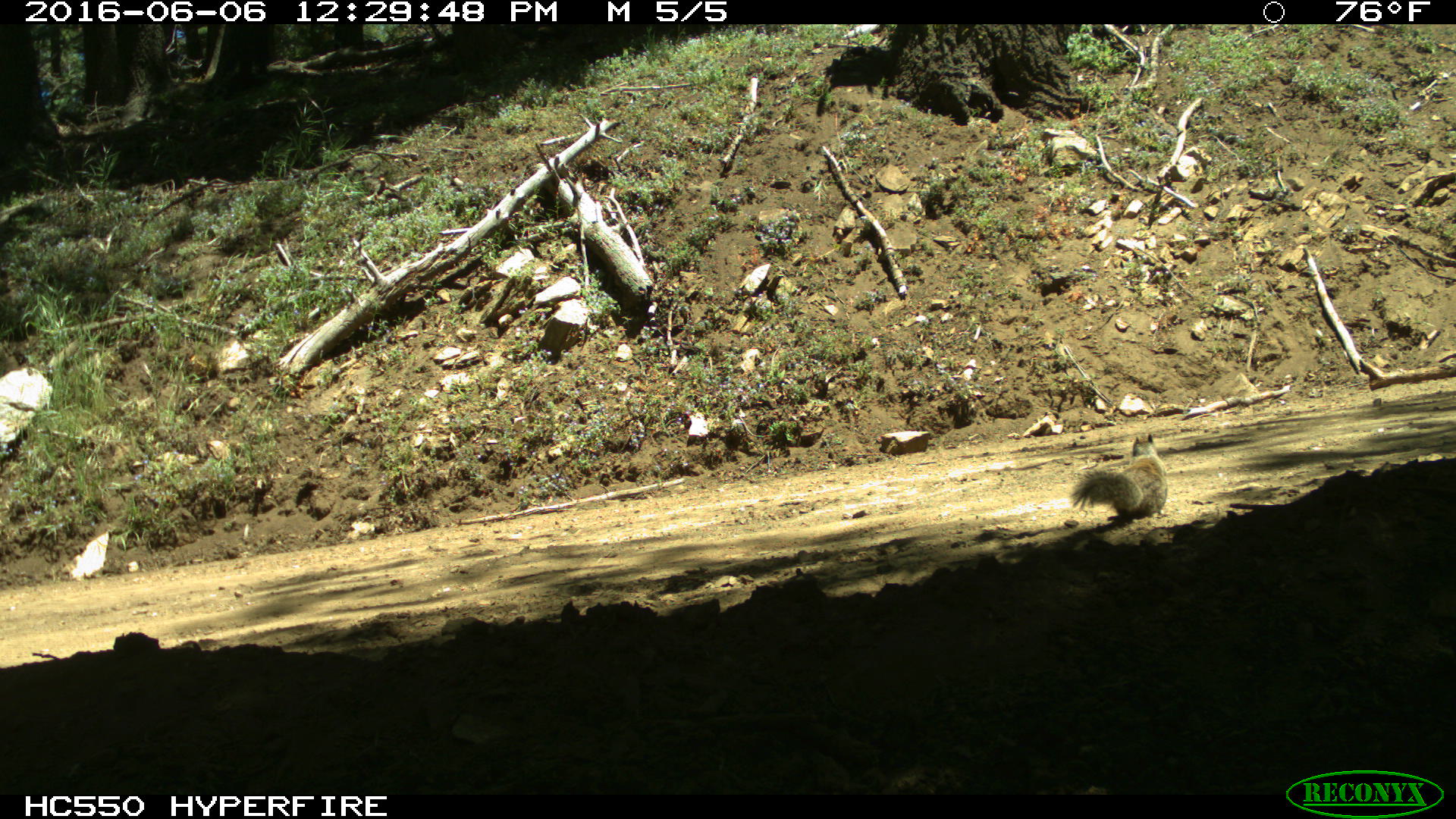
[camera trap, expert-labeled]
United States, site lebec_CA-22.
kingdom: Animalia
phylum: Chordata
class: Mammalia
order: Rodentia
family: Sciuridae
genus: Otospermophilus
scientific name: Otospermophilus beecheyi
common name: california ground squirrel